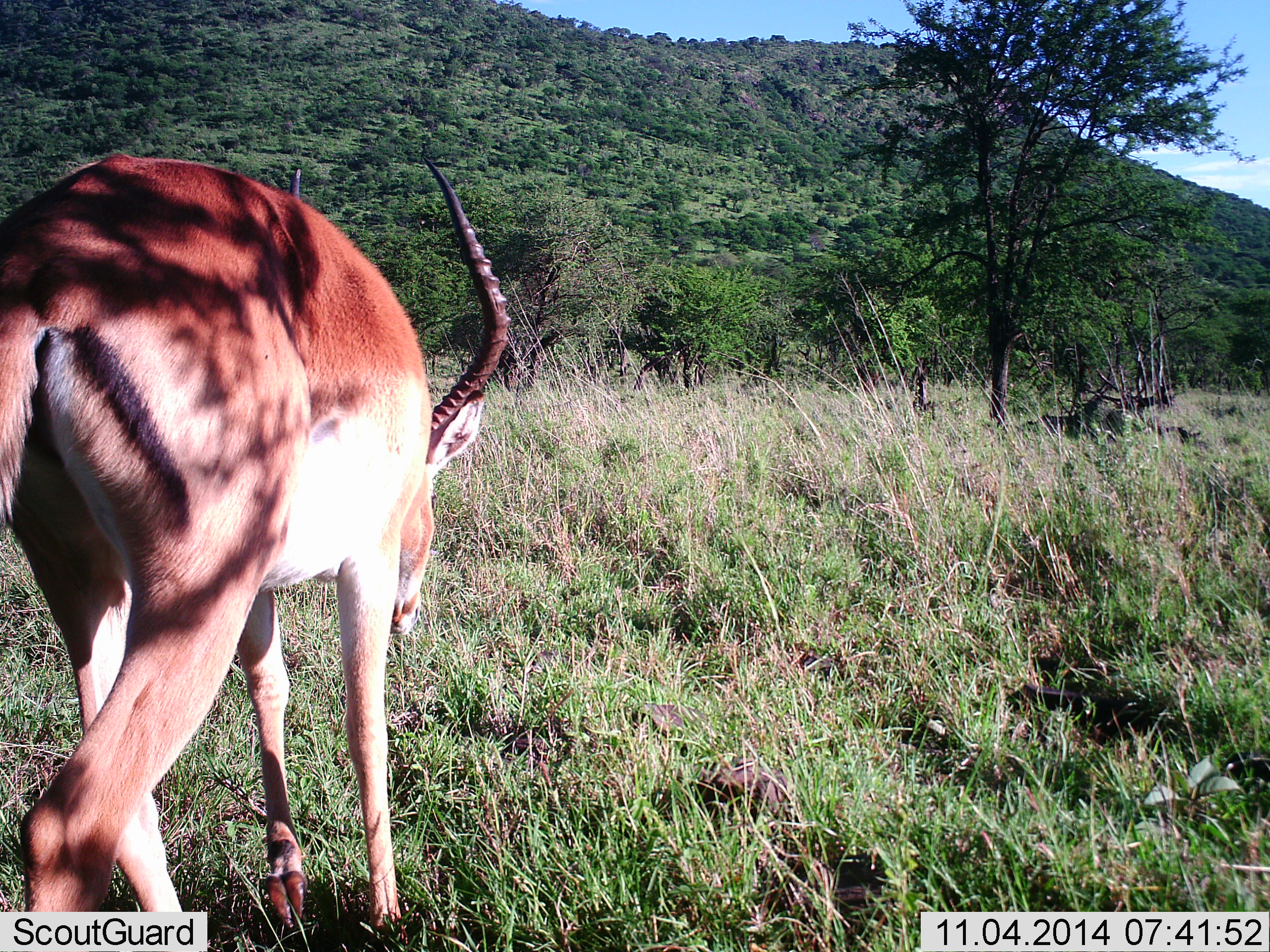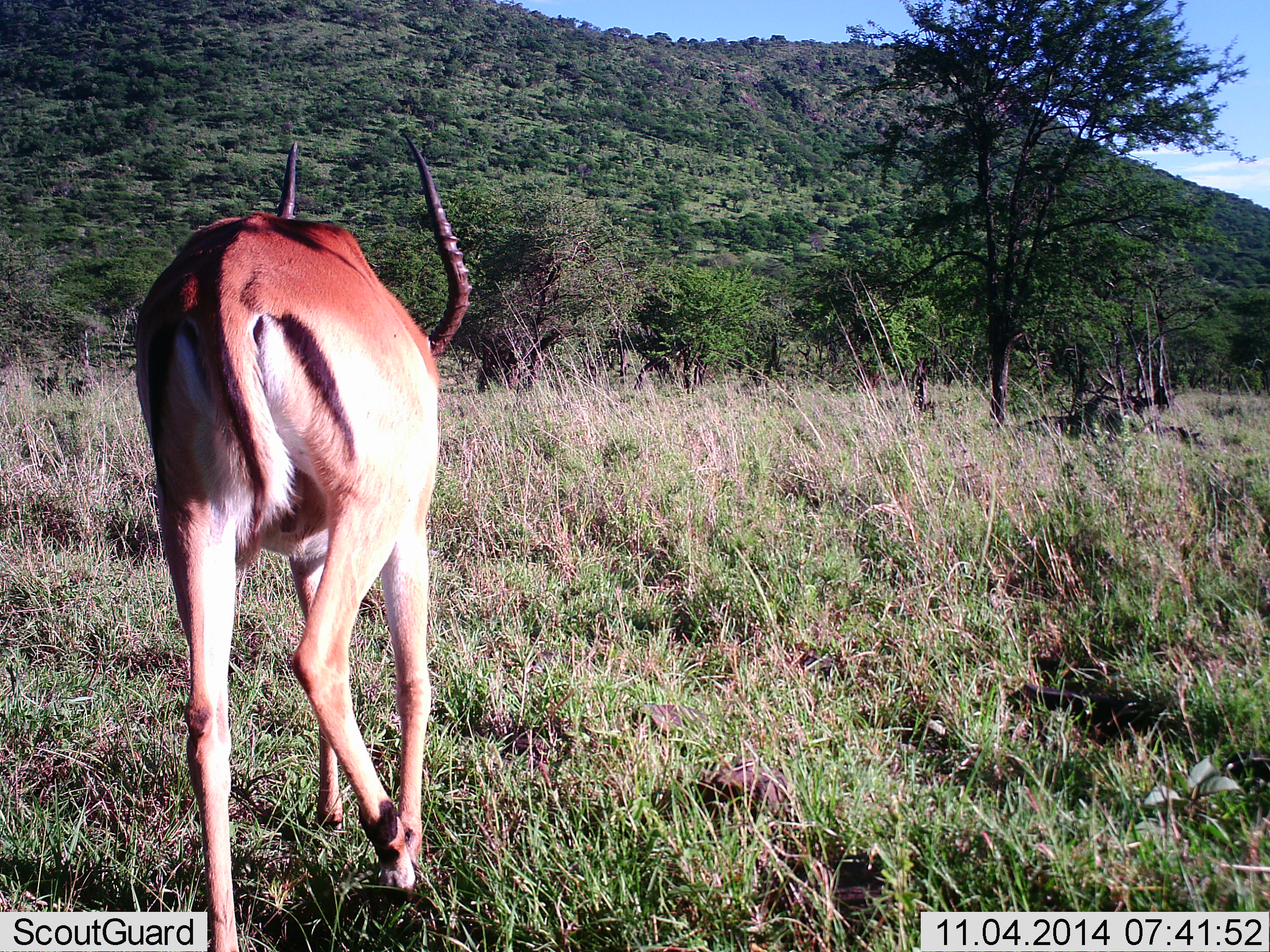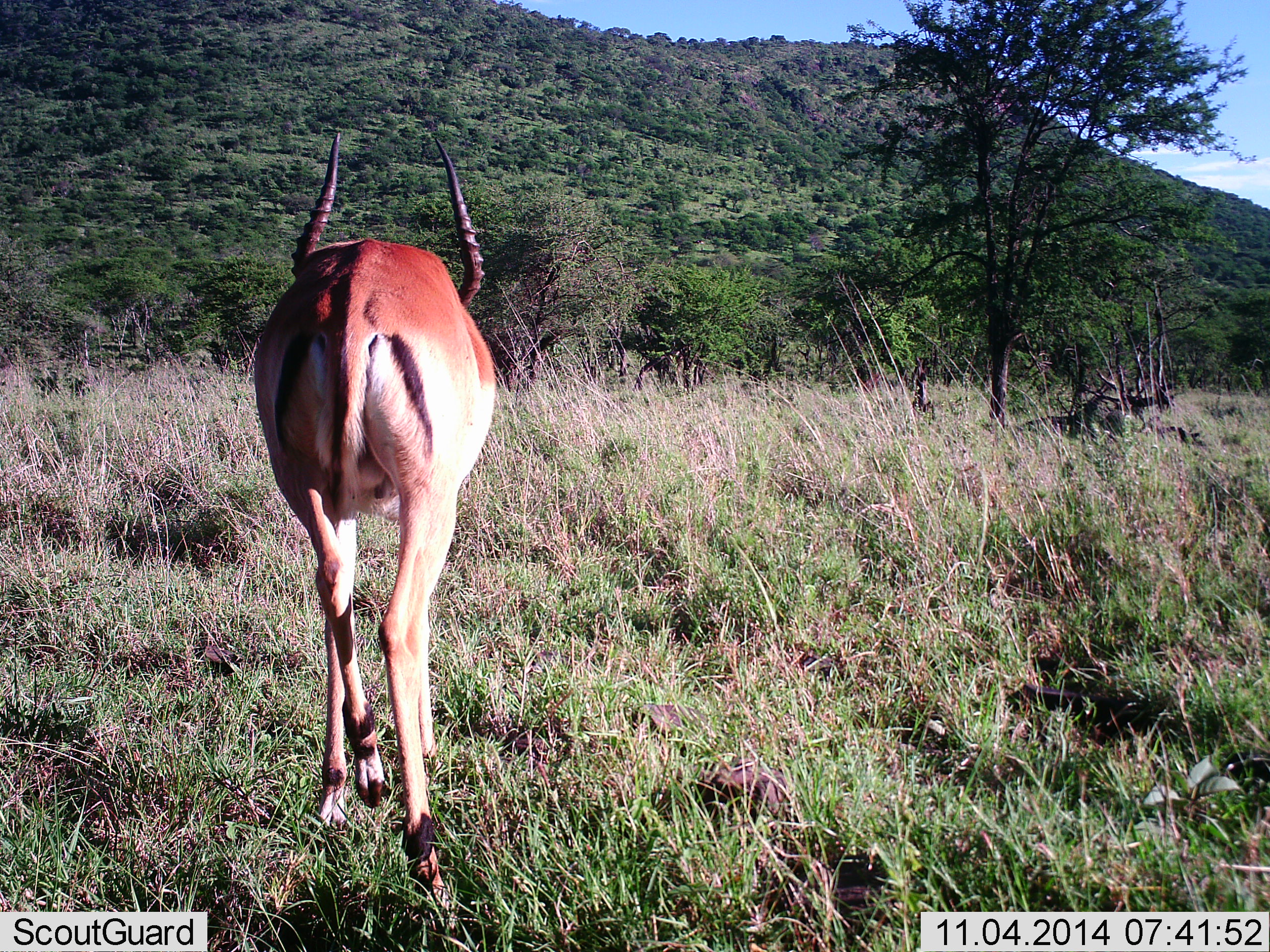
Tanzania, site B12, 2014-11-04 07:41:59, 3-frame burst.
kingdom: Animalia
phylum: Chordata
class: Mammalia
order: Artiodactyla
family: Bovidae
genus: Aepyceros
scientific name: Aepyceros melampus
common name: impala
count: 1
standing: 0%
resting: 0%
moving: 90%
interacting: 0%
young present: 0%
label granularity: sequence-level